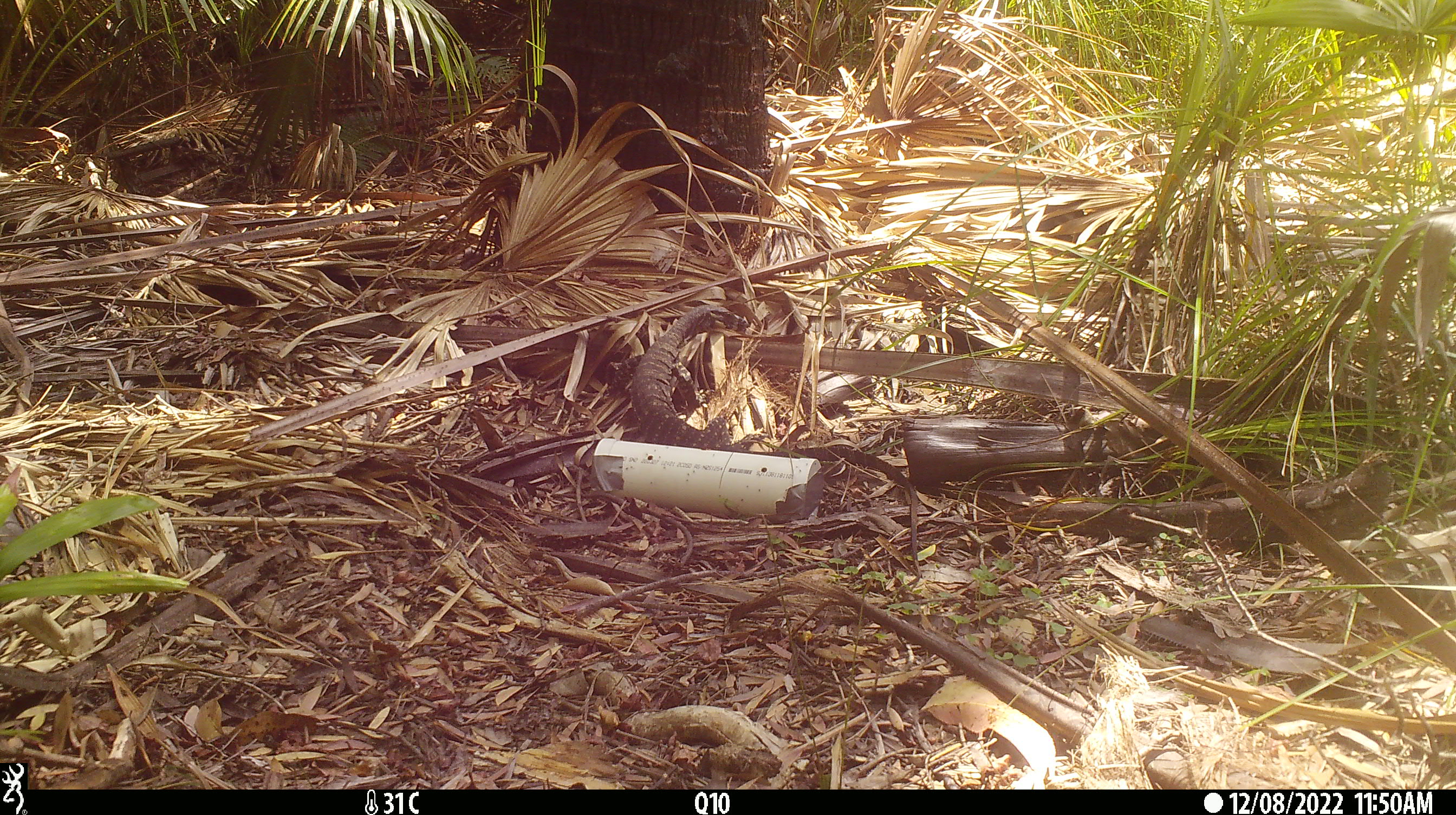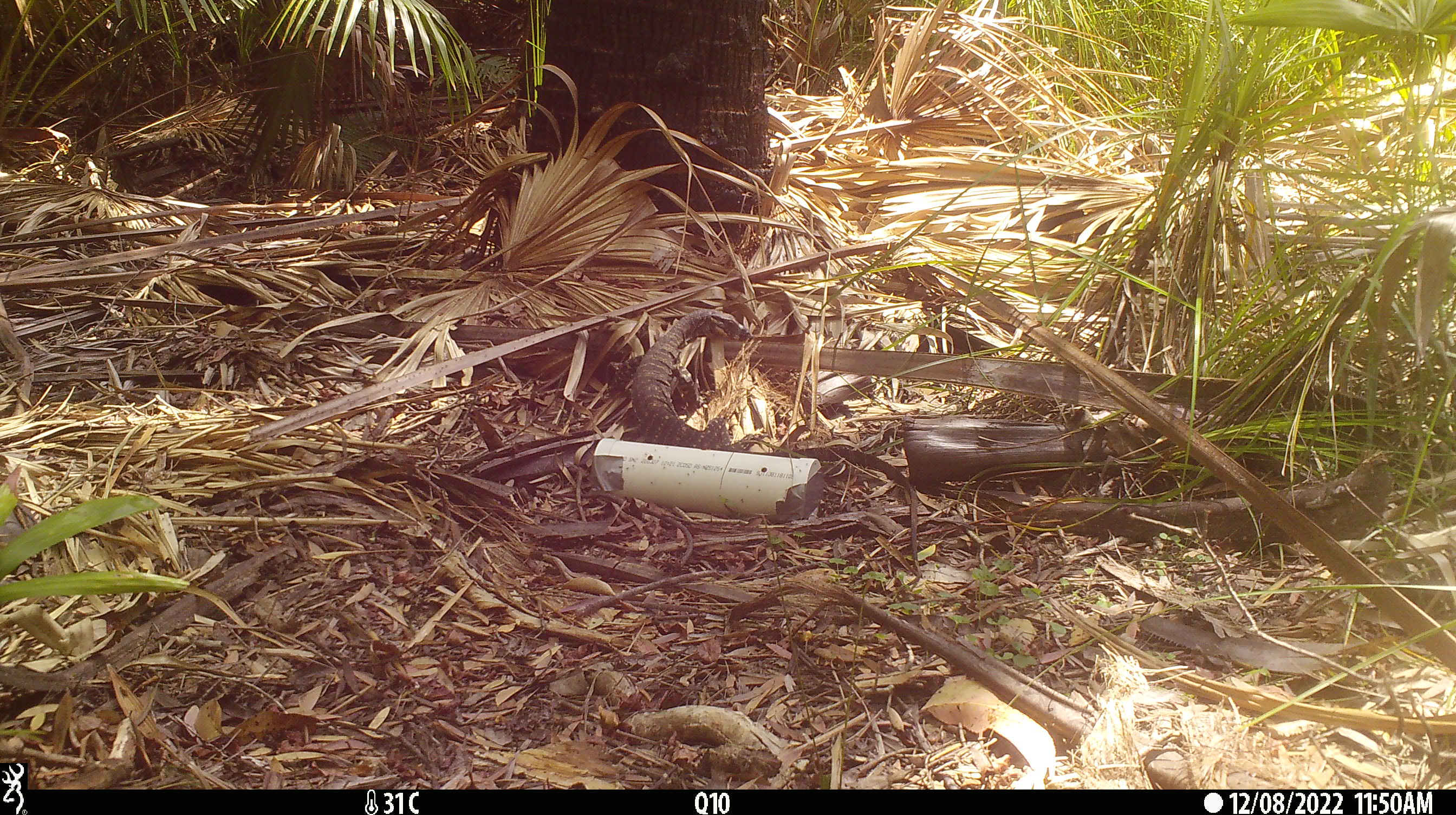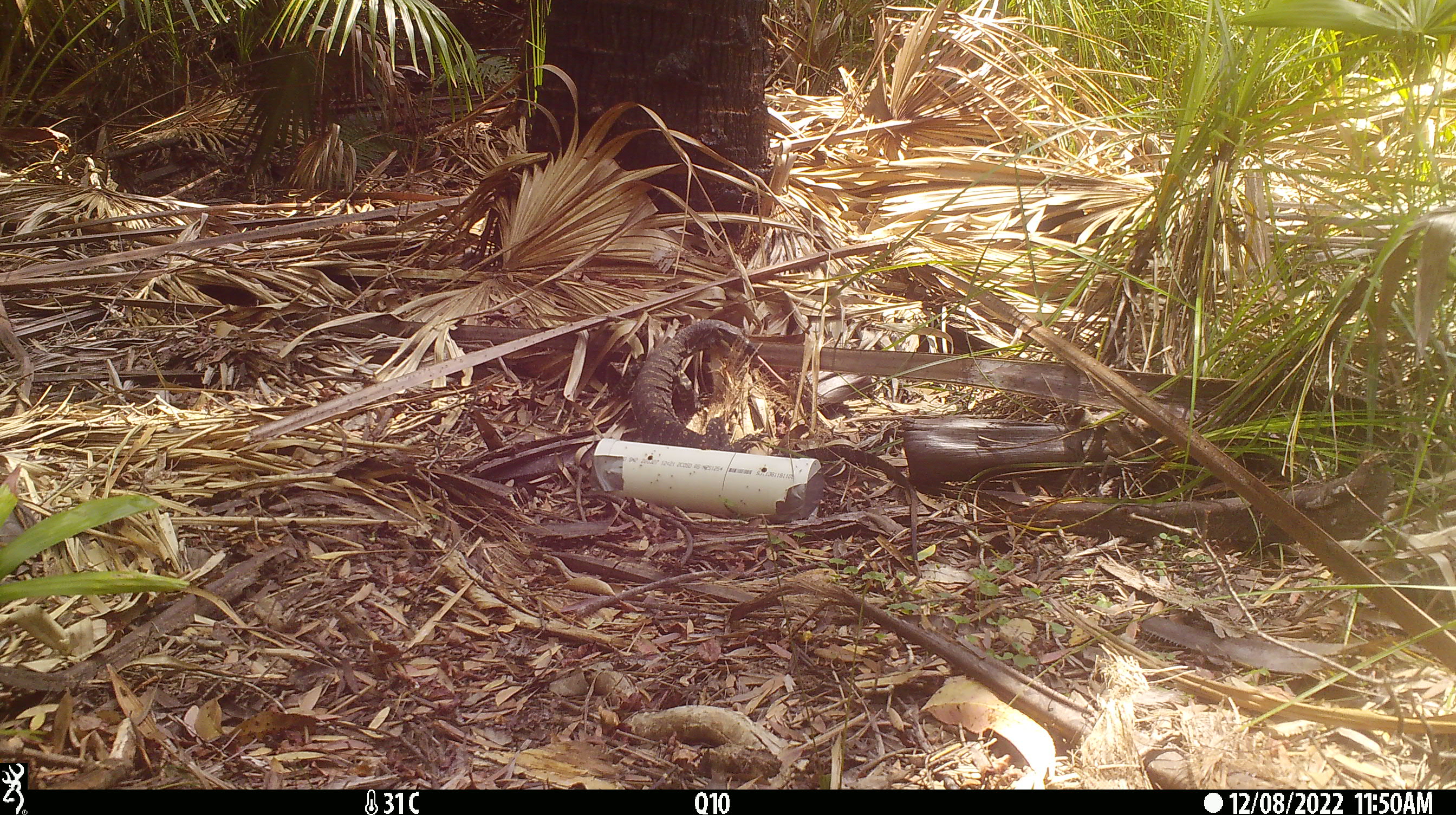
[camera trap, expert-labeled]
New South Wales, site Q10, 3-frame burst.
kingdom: Animalia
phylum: Chordata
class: Reptilia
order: Squamata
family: Varanidae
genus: Varanus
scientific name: Varanus varius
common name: lace monitor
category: goanna